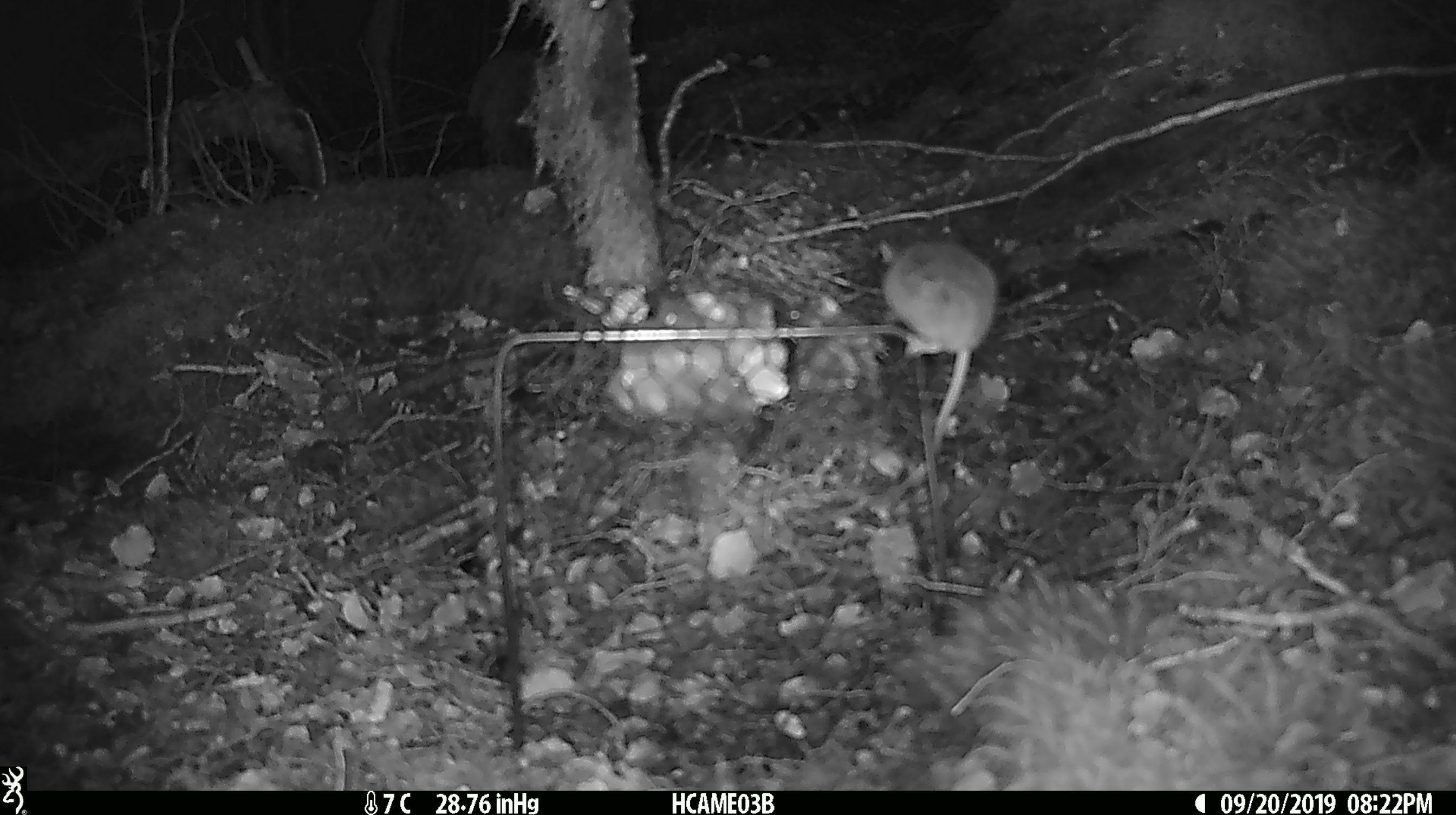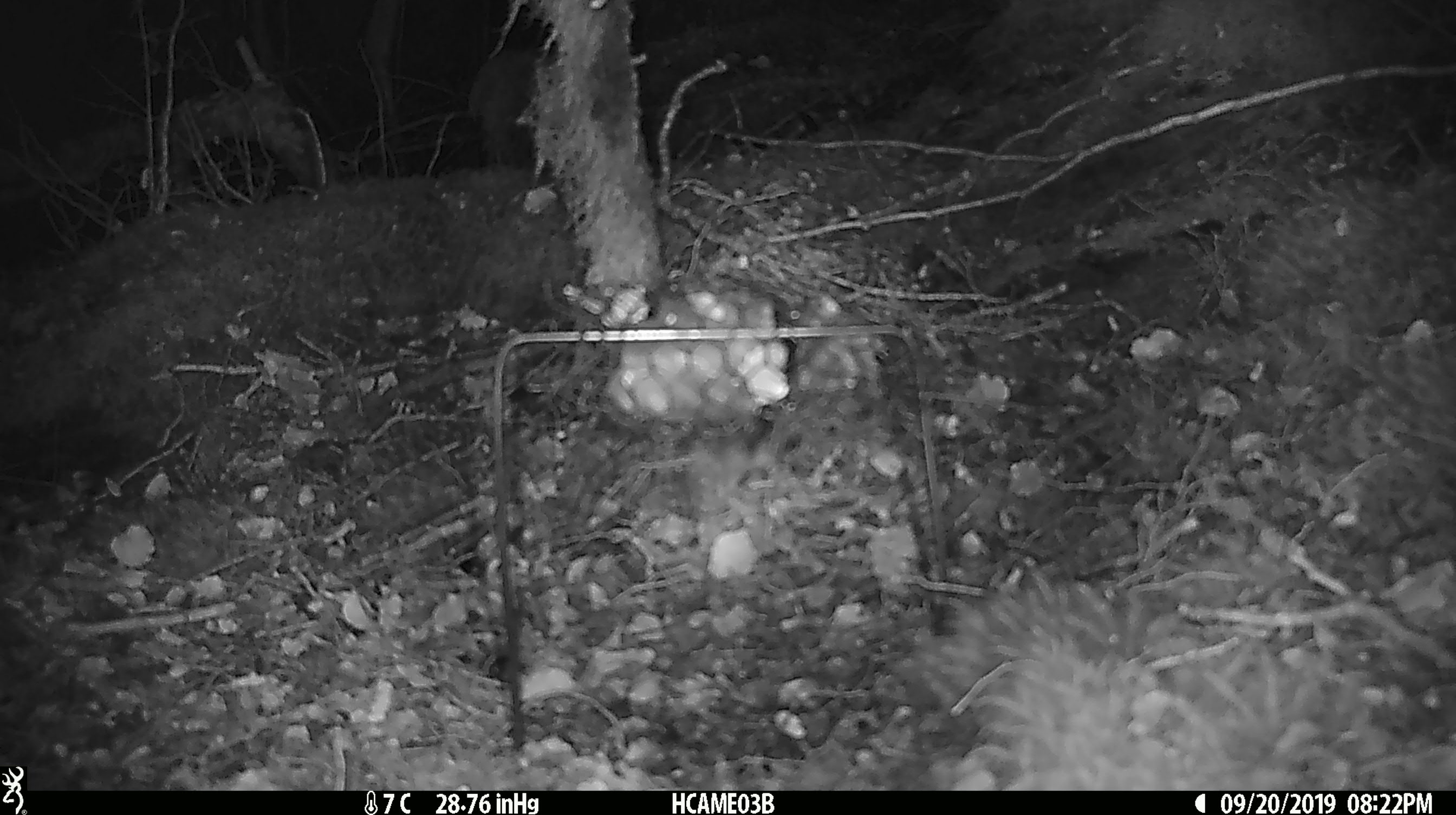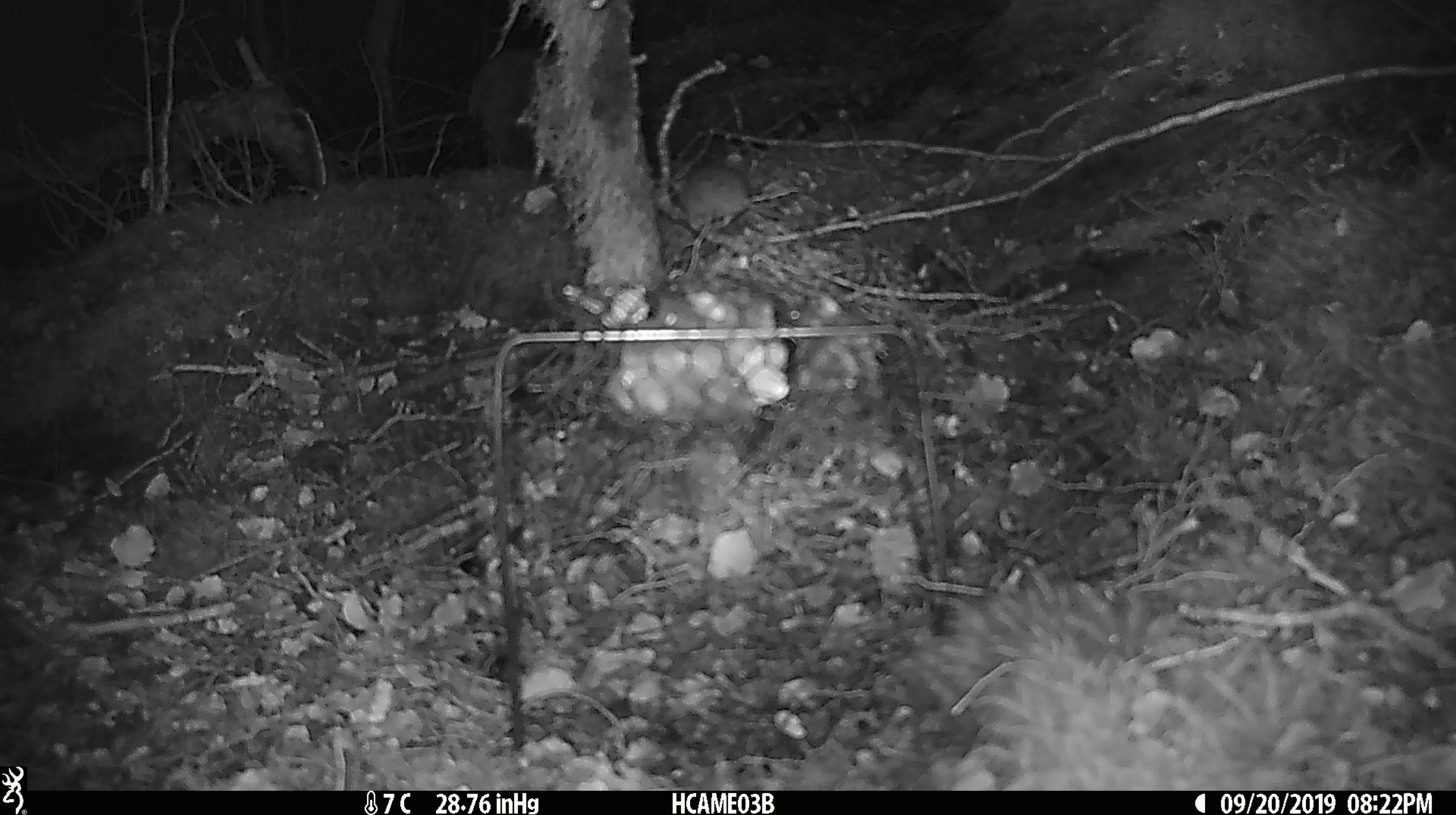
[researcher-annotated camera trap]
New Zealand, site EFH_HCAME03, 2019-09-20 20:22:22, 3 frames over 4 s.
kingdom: Animalia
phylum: Chordata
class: Mammalia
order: Rodentia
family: Muridae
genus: Mus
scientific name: Mus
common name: mouse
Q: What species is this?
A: Mouse (Mus).